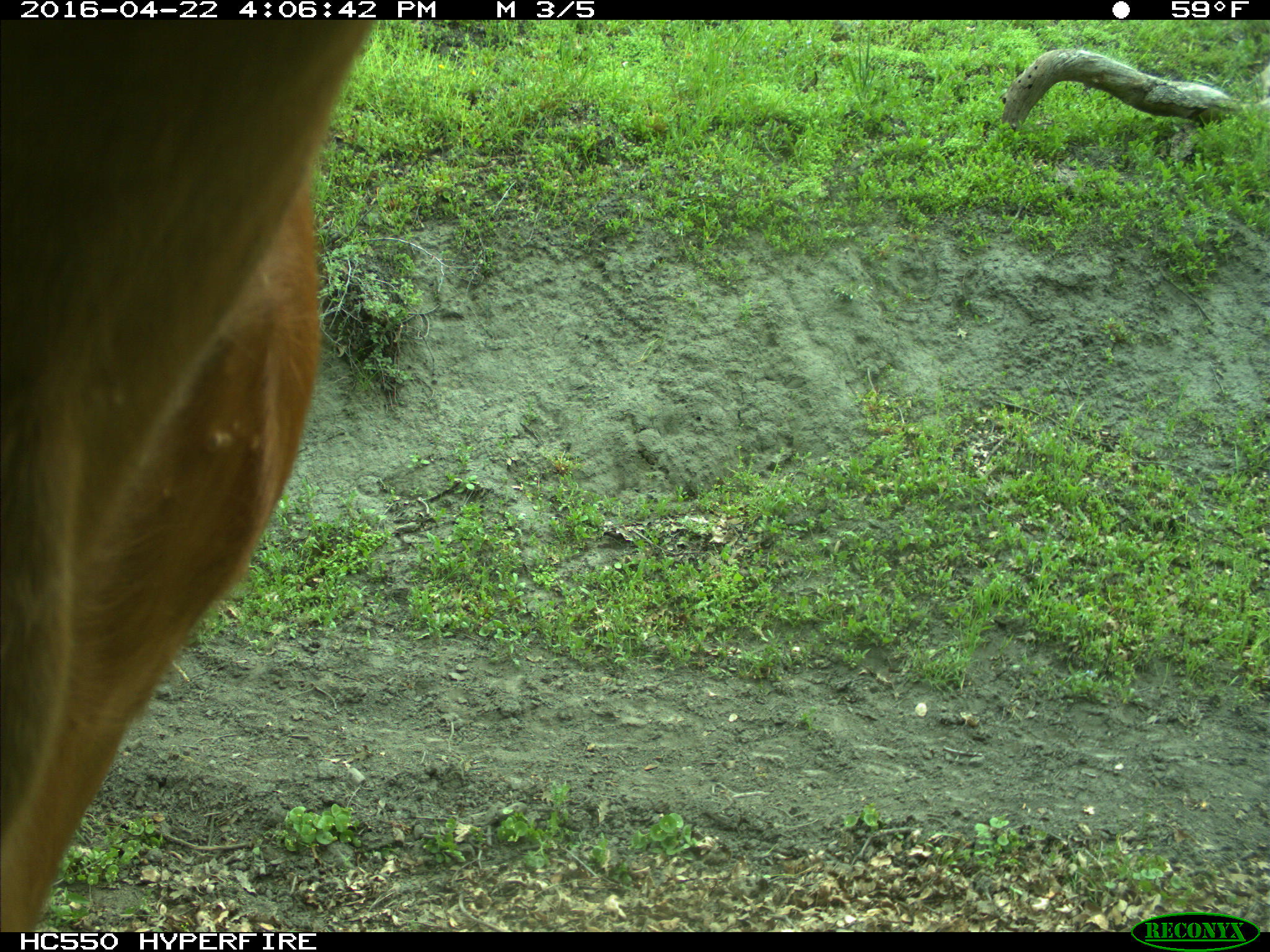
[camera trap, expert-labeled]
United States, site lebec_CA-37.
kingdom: Animalia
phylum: Chordata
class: Mammalia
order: Artiodactyla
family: Bovidae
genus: Bos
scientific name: Bos taurus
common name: domestic cow